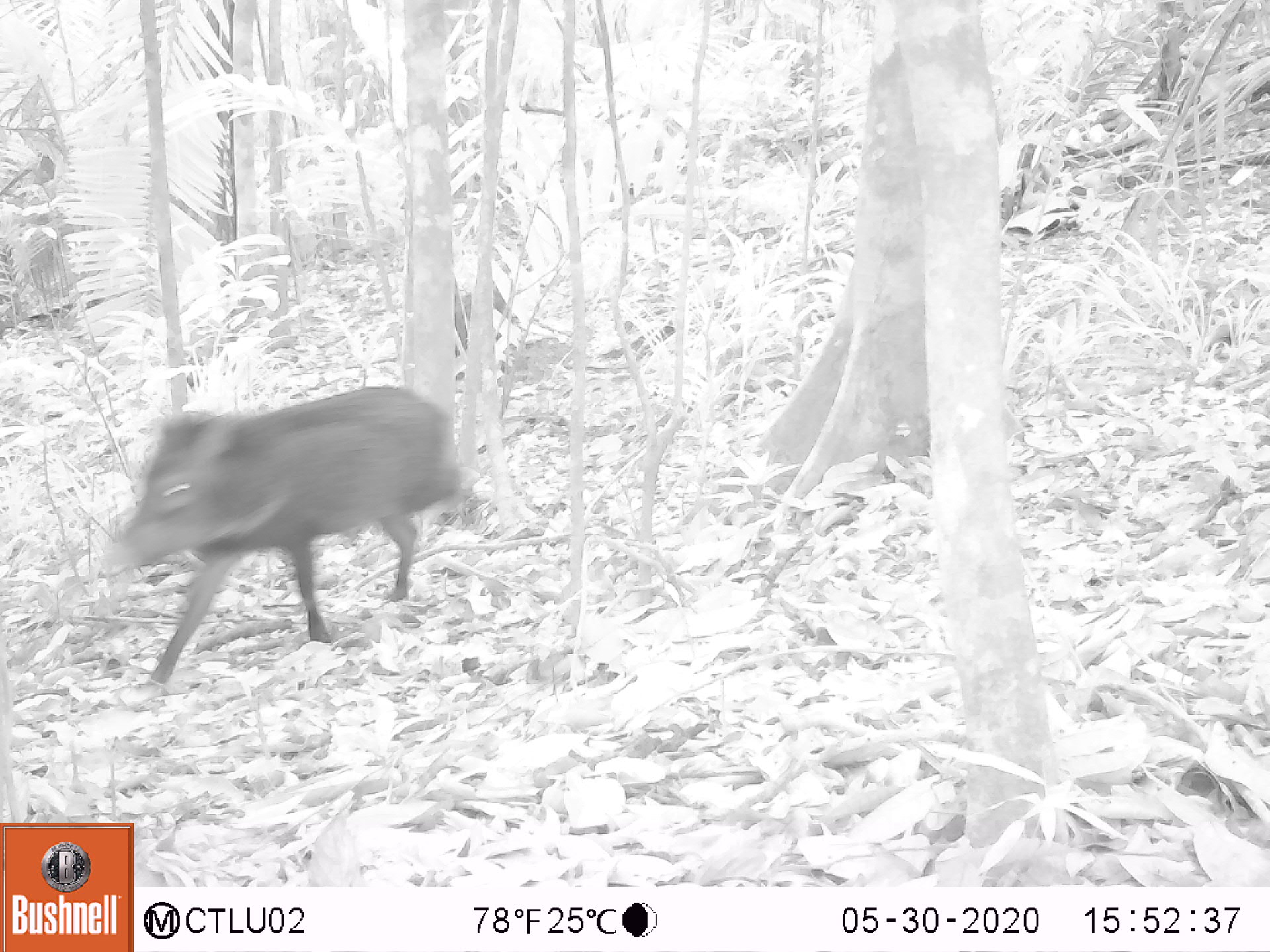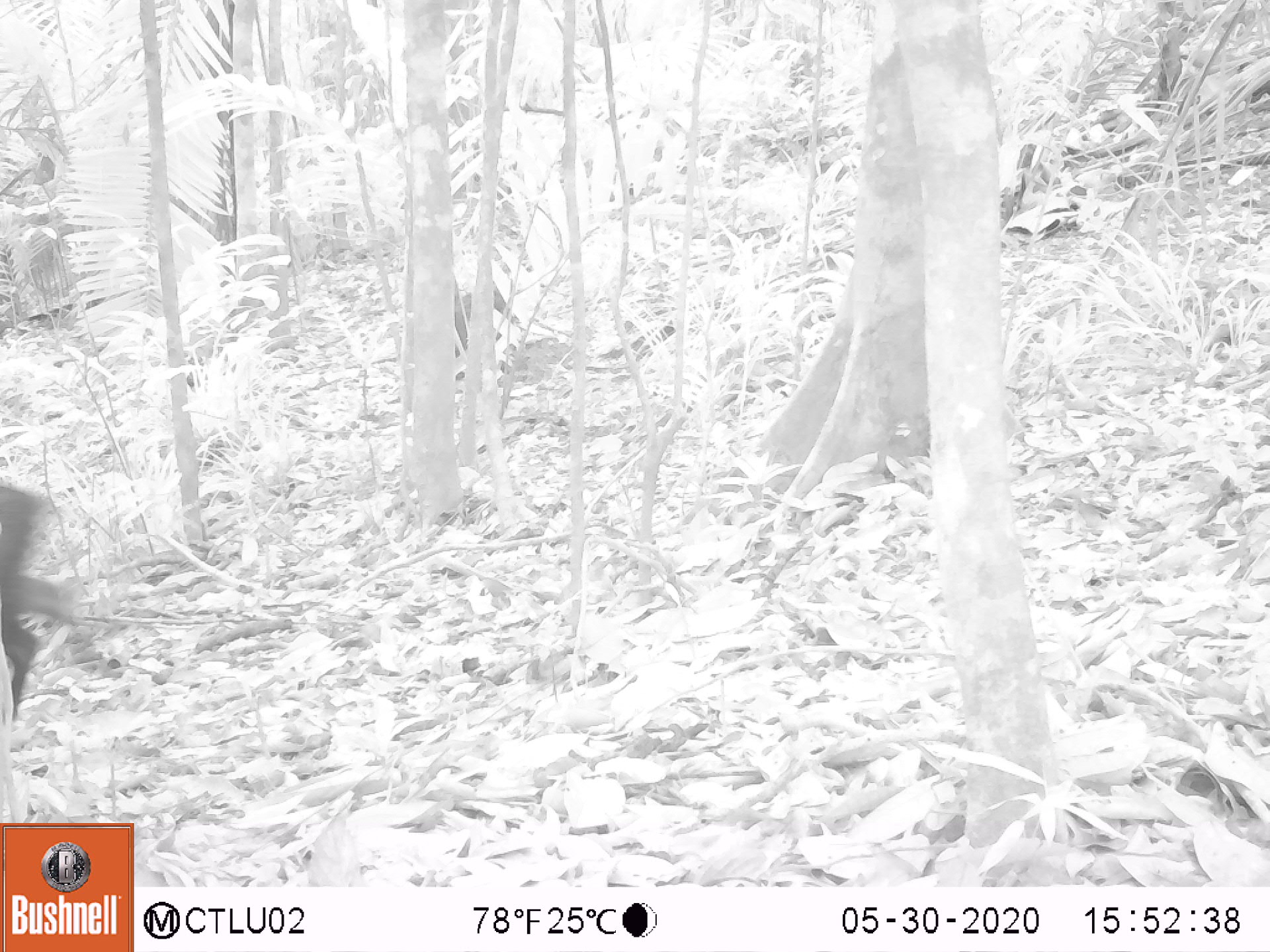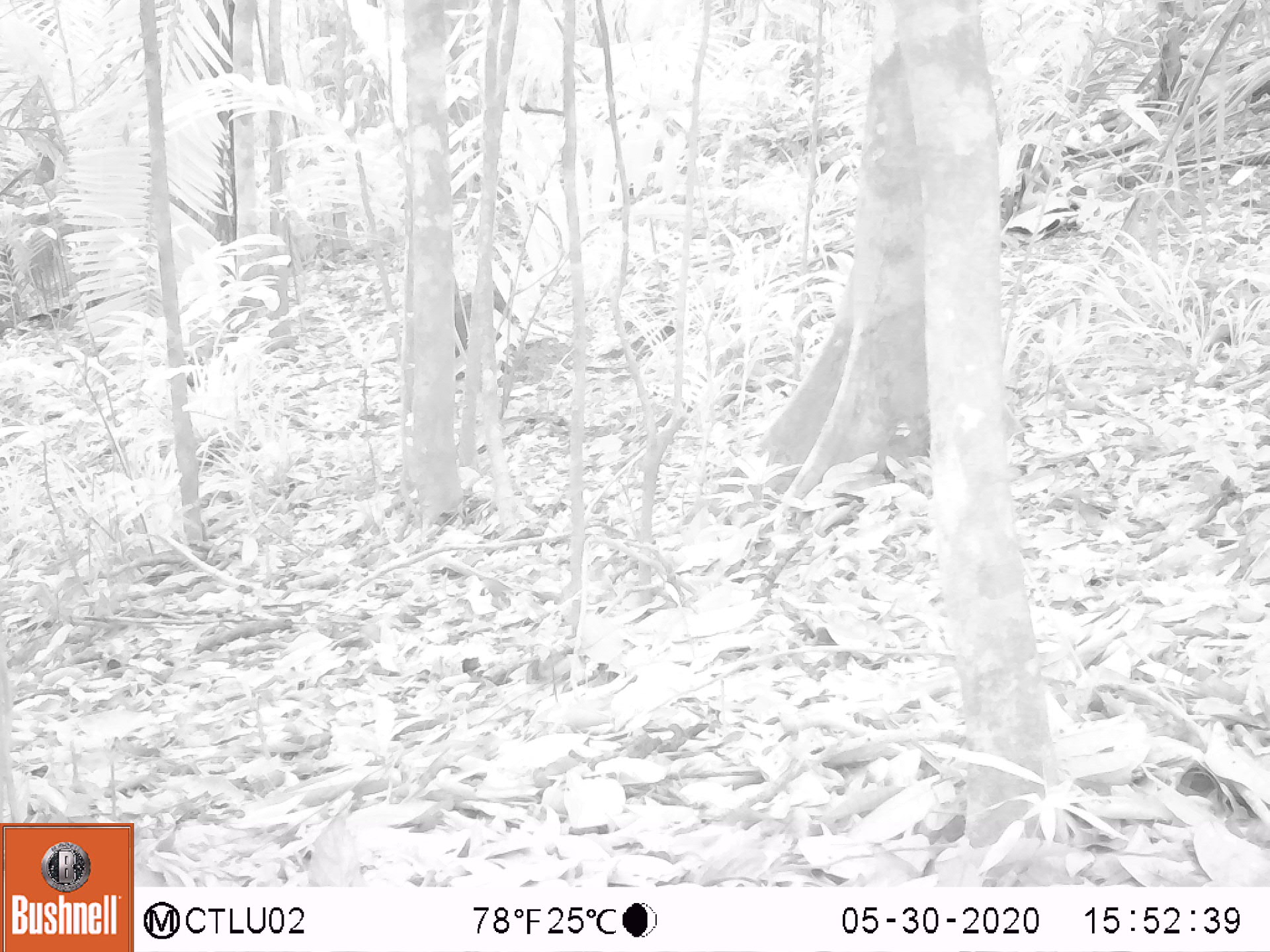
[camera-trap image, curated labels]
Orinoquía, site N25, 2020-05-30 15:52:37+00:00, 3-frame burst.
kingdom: Animalia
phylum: Chordata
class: Mammalia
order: Artiodactyla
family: Tayassuidae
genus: Pecari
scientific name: Pecari tajacu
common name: collared peccary